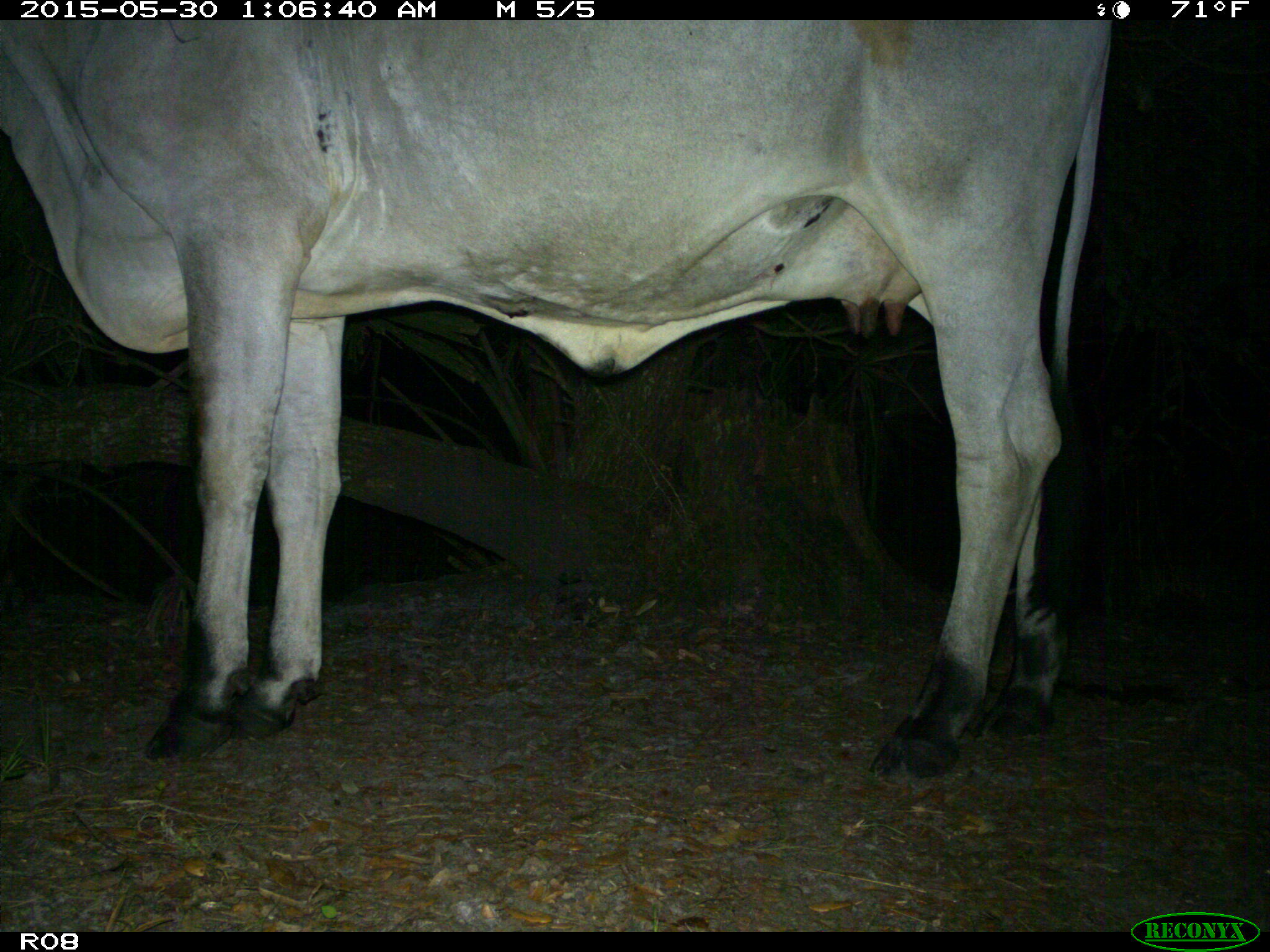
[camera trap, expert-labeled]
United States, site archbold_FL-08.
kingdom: Animalia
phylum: Chordata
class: Mammalia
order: Artiodactyla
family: Bovidae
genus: Bos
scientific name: Bos taurus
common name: domestic cow